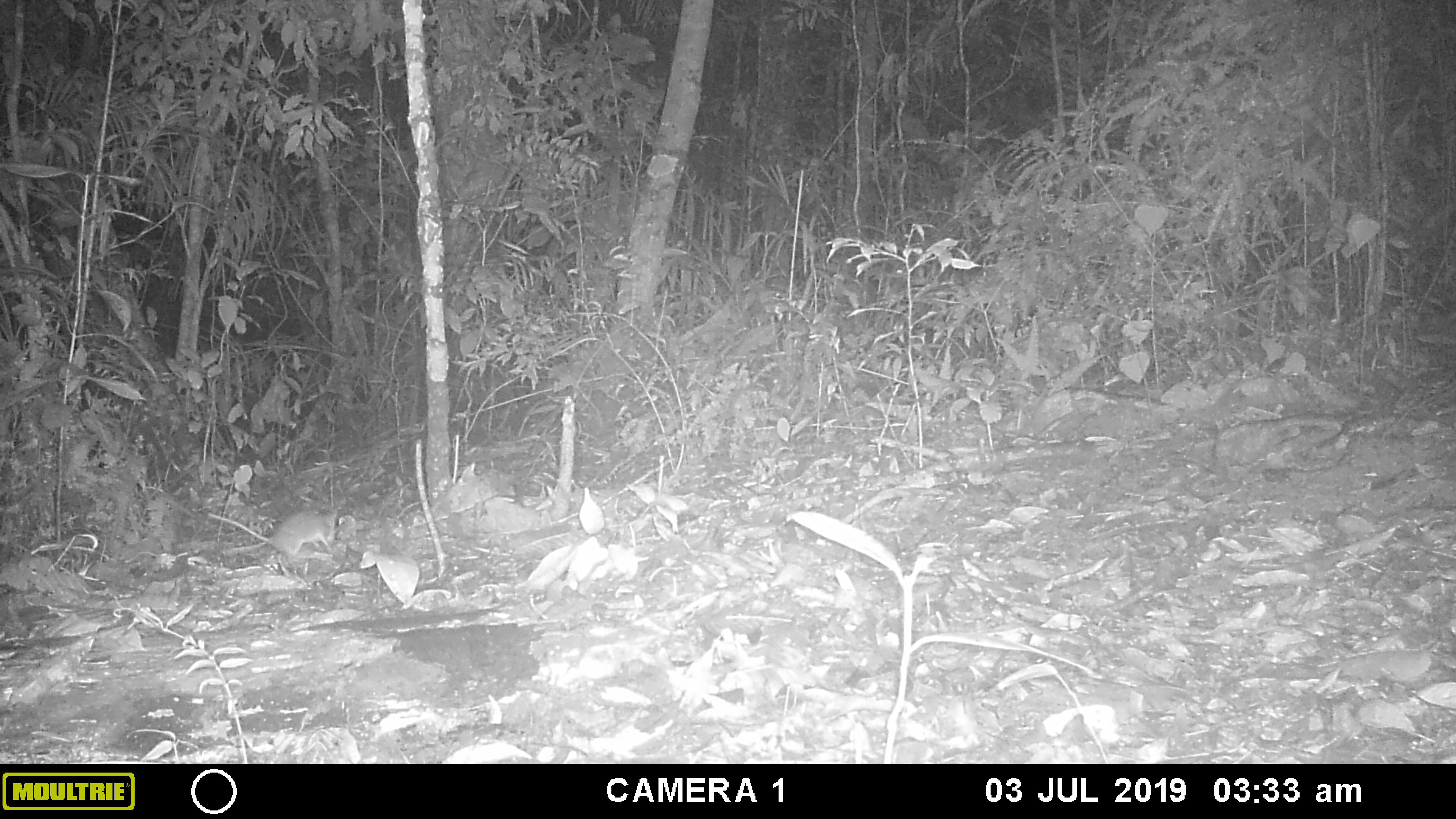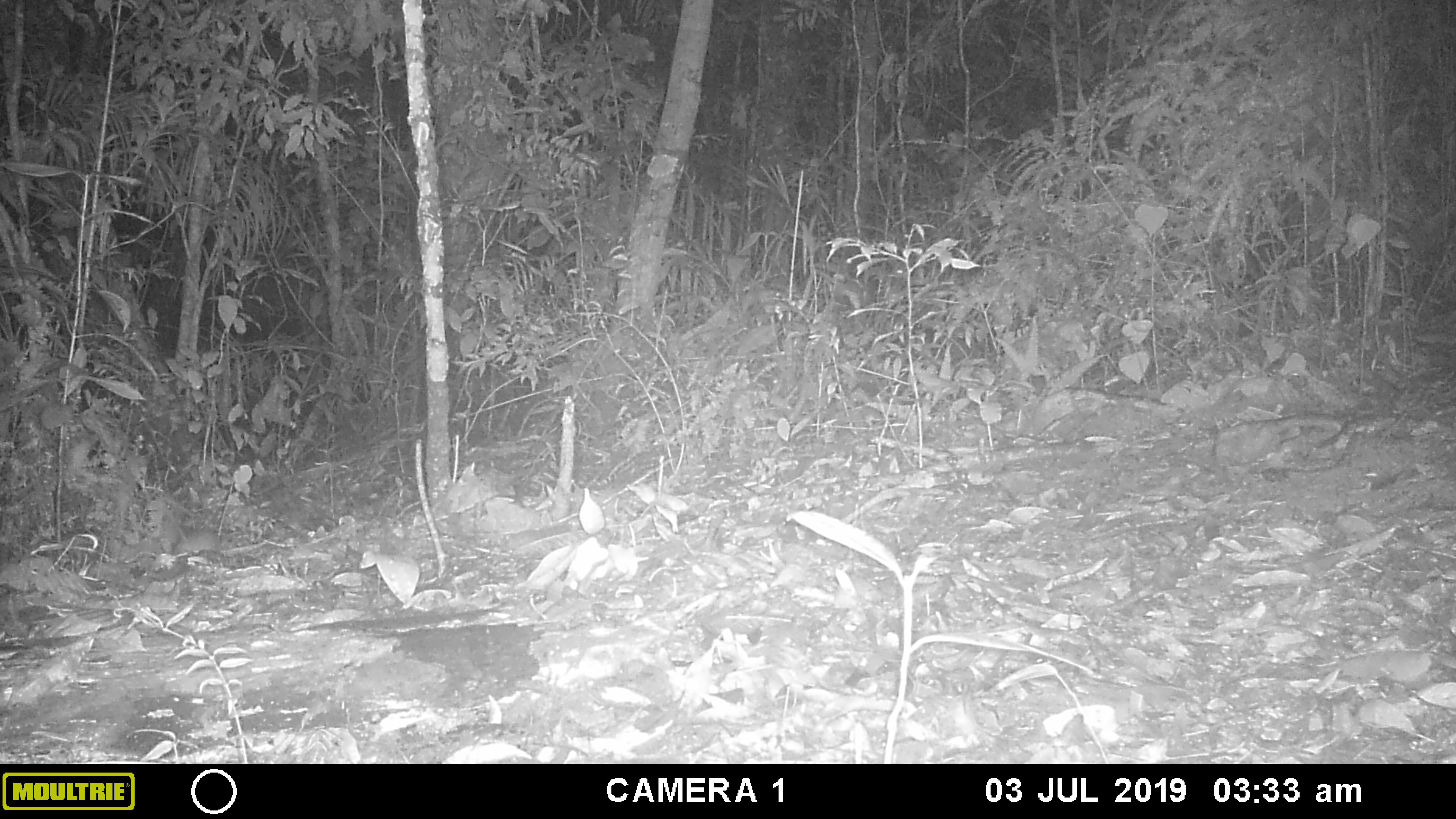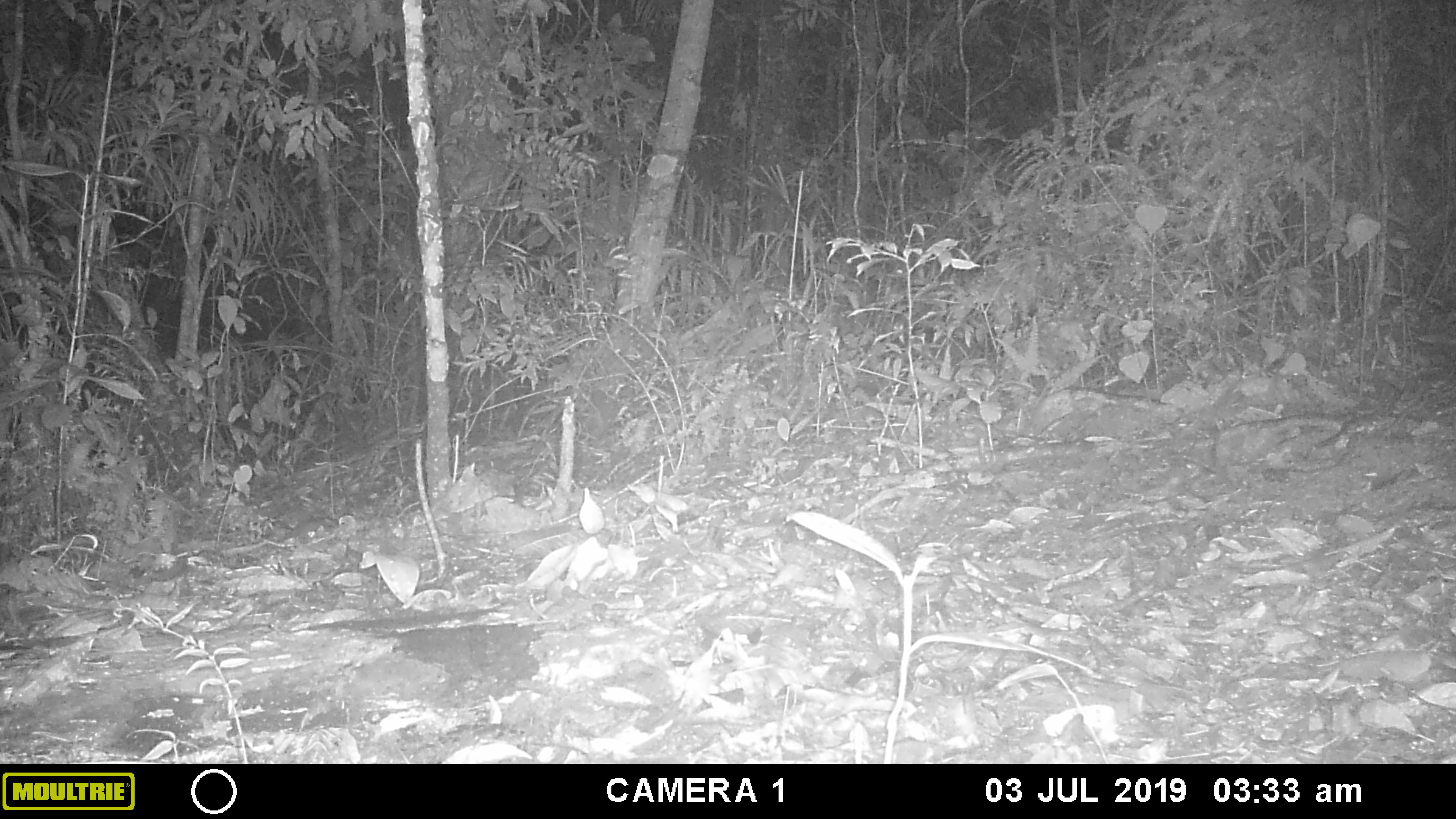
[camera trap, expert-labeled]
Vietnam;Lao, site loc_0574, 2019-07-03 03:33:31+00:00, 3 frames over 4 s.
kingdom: Animalia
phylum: Chordata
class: Mammalia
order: Rodentia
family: Muridae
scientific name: Muridae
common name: old-world mice and rats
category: unidentified murid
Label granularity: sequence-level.